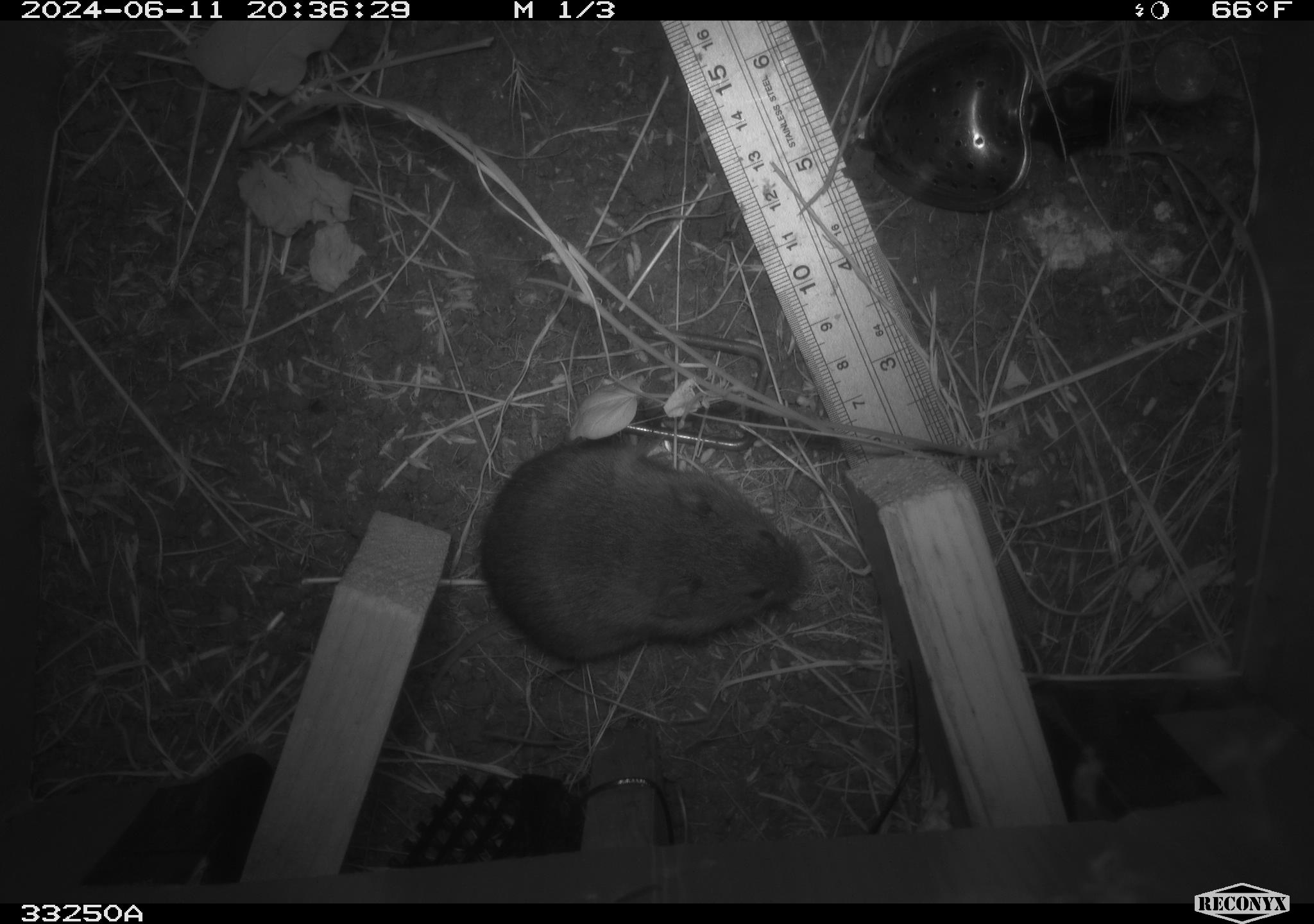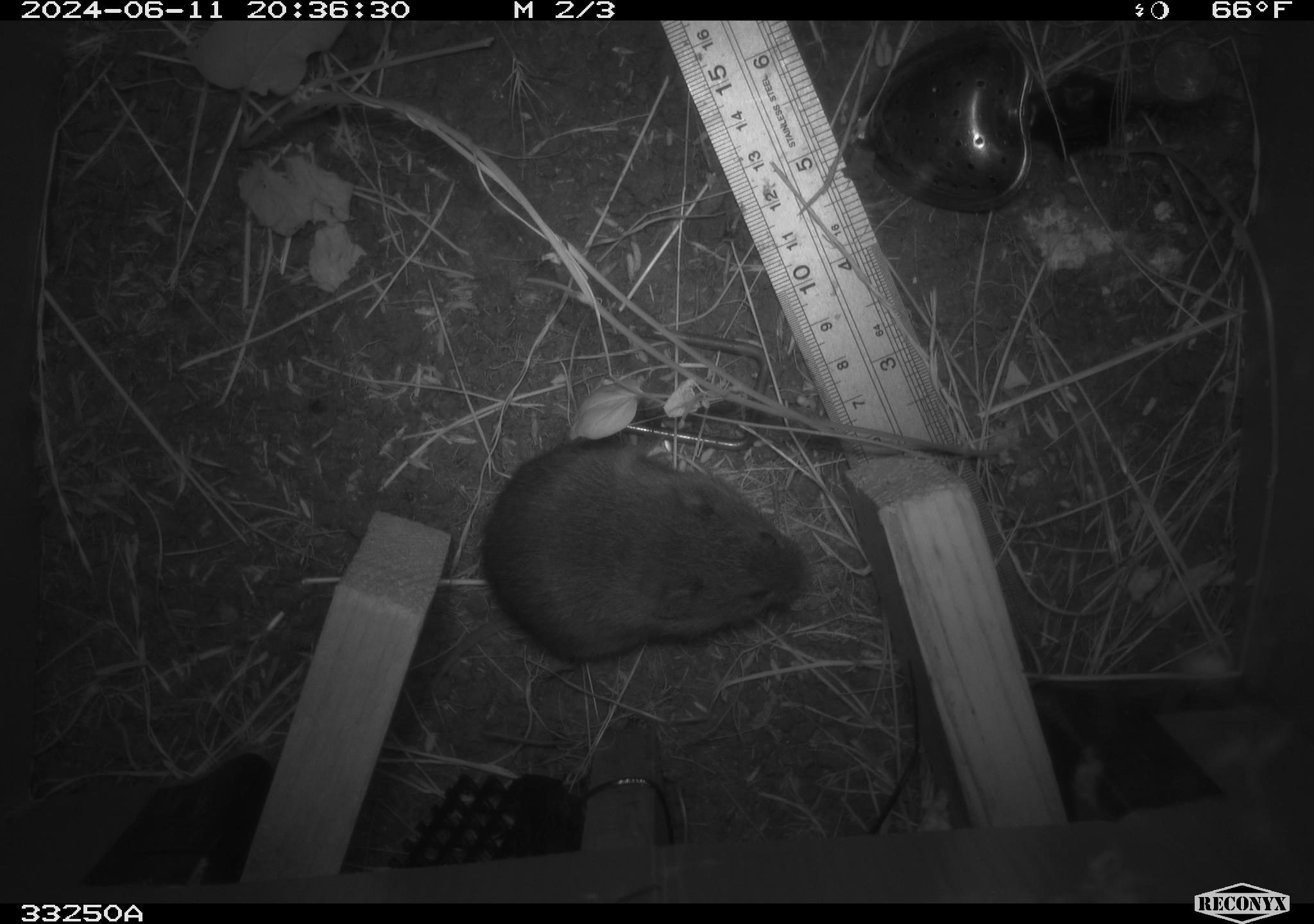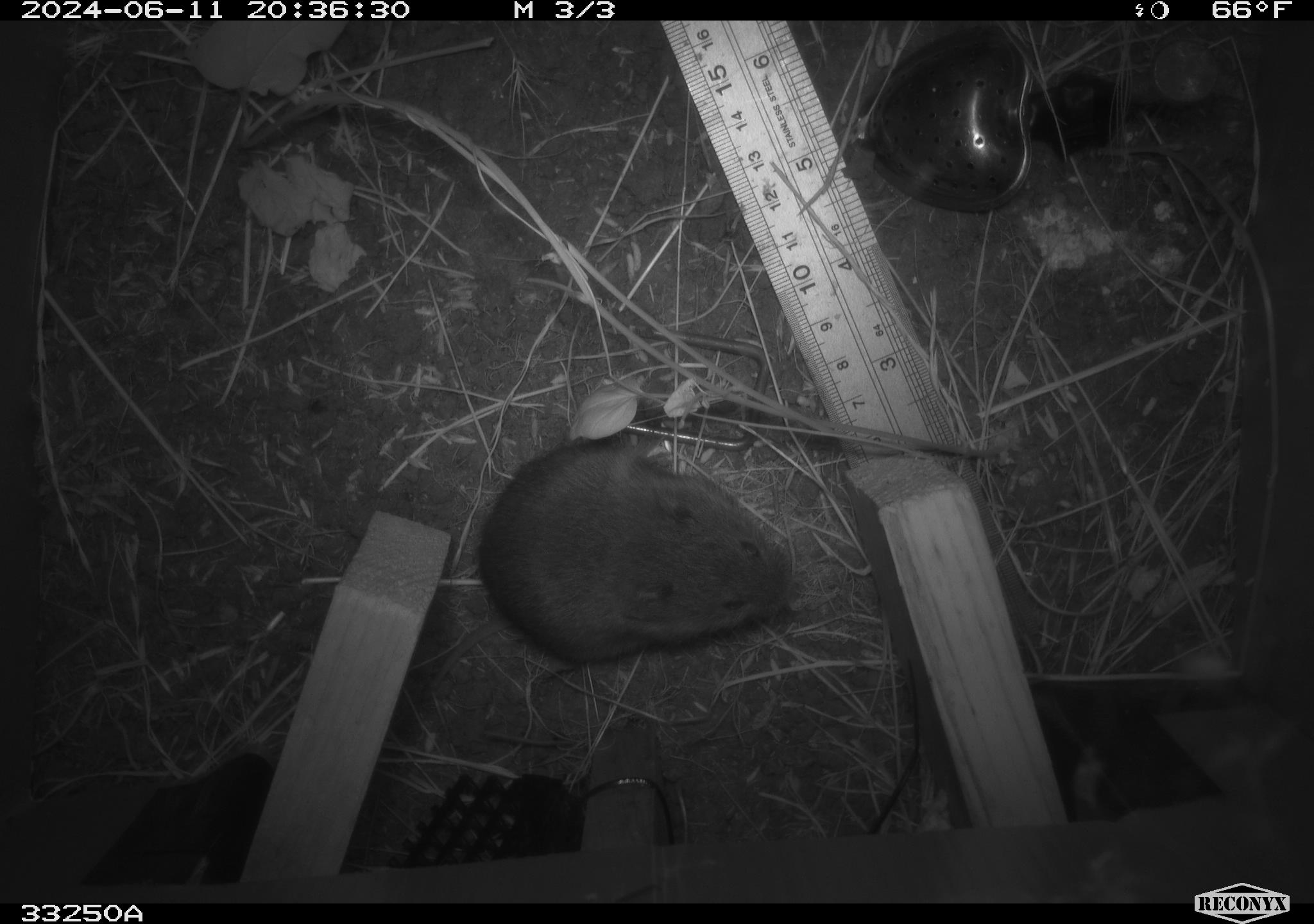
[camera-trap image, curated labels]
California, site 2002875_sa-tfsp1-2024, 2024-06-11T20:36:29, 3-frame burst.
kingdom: Animalia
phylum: Chordata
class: Mammalia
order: Rodentia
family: Cricetidae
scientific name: Arvicolinae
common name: voles, lemmings, and muskrats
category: arvicolinae subfamily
Arvicolinae subfamily (voles, lemmings, and muskrats) (Arvicolinae).